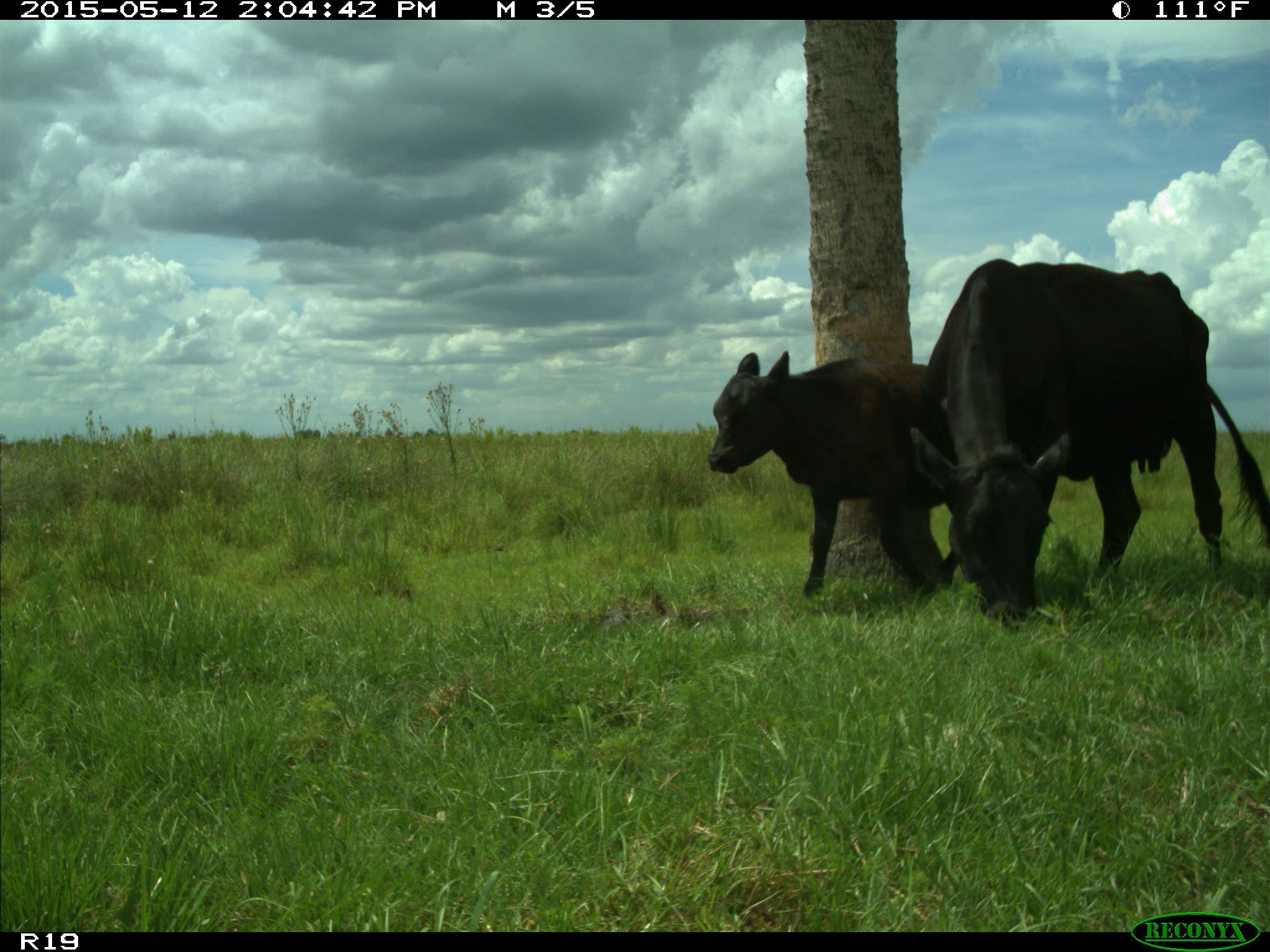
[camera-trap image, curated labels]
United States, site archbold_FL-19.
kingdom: Animalia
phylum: Chordata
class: Mammalia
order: Artiodactyla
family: Bovidae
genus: Bos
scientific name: Bos taurus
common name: domestic cow